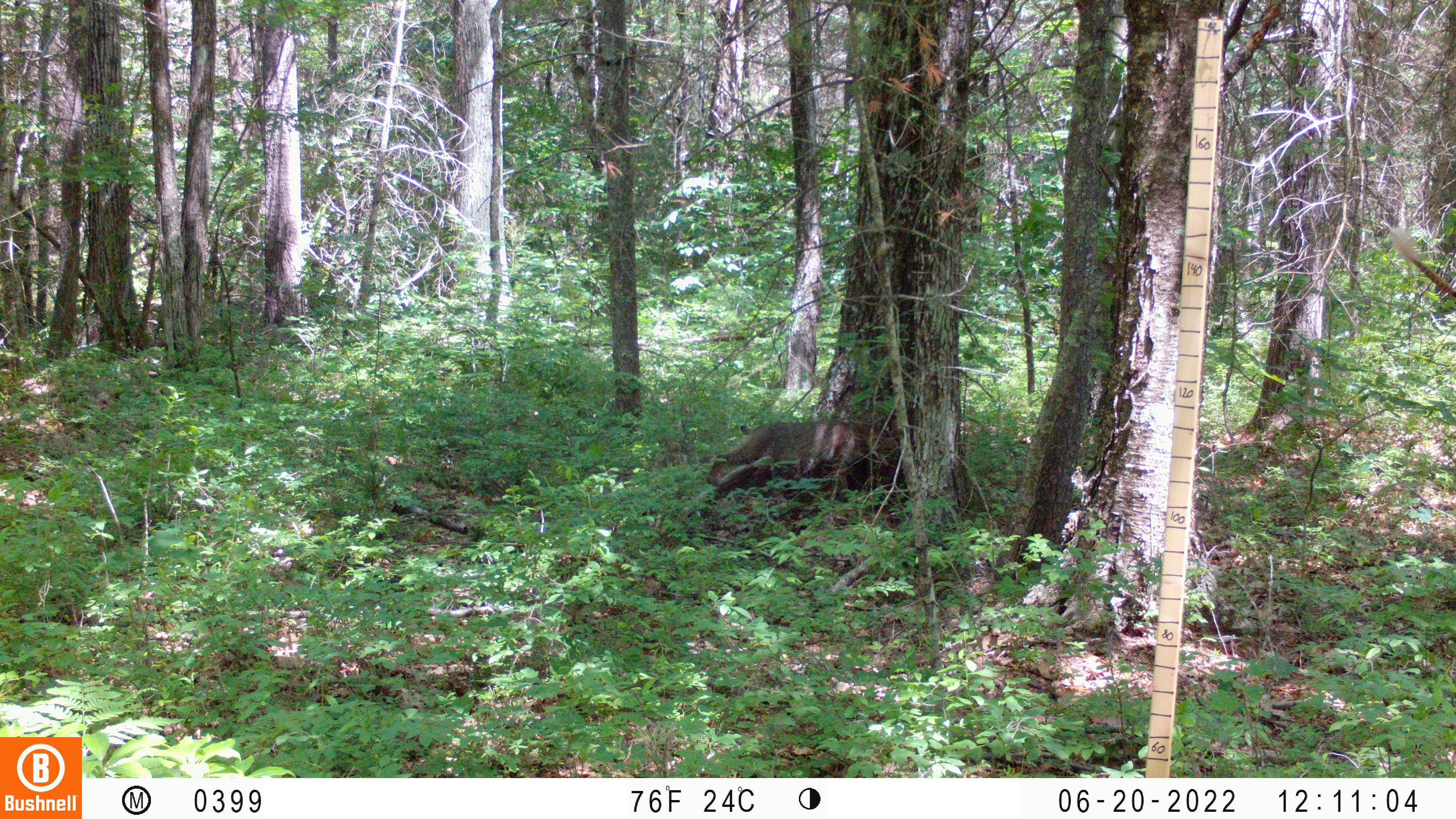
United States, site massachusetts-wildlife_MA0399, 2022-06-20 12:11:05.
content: unidentified animal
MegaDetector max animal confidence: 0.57